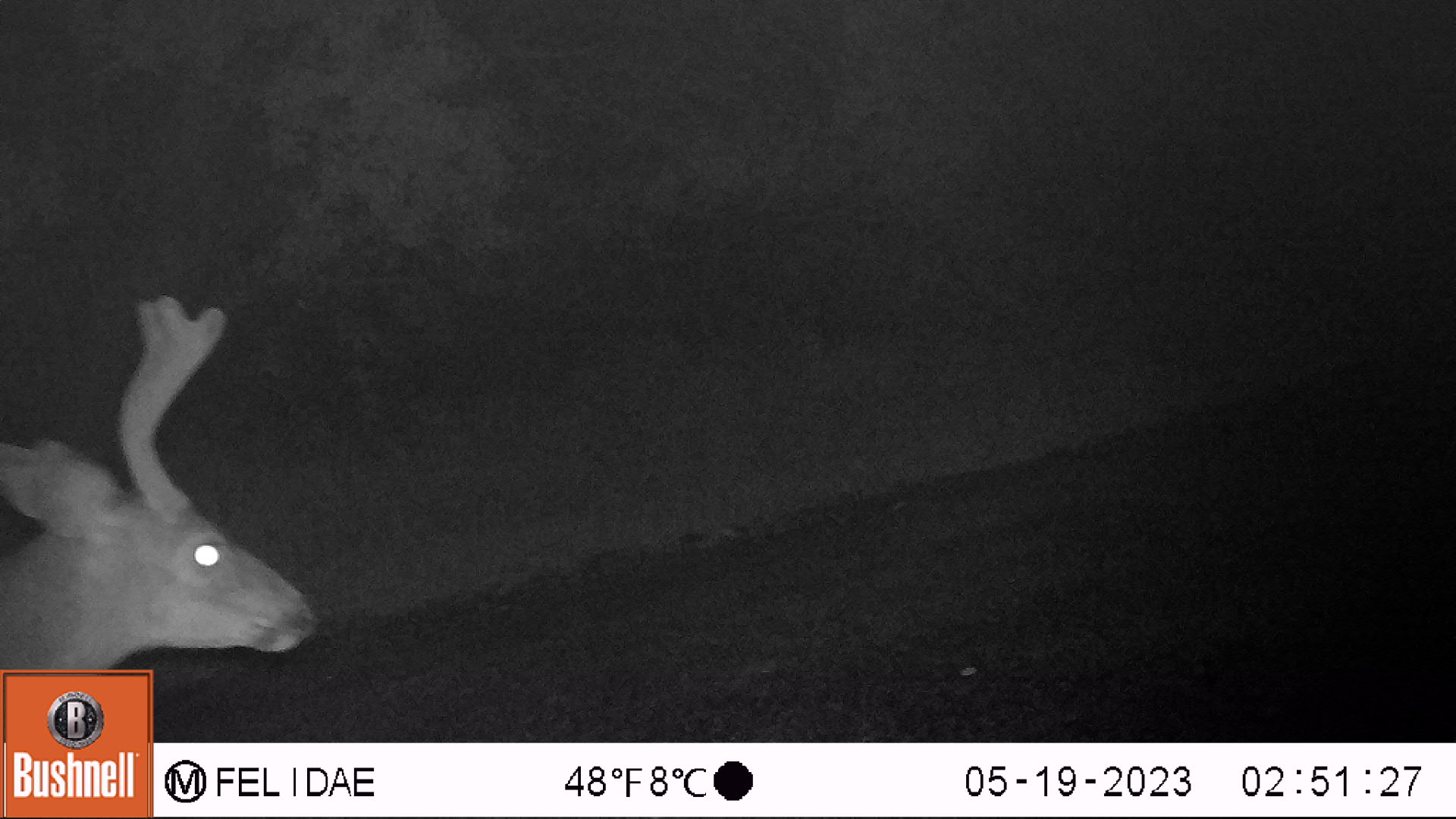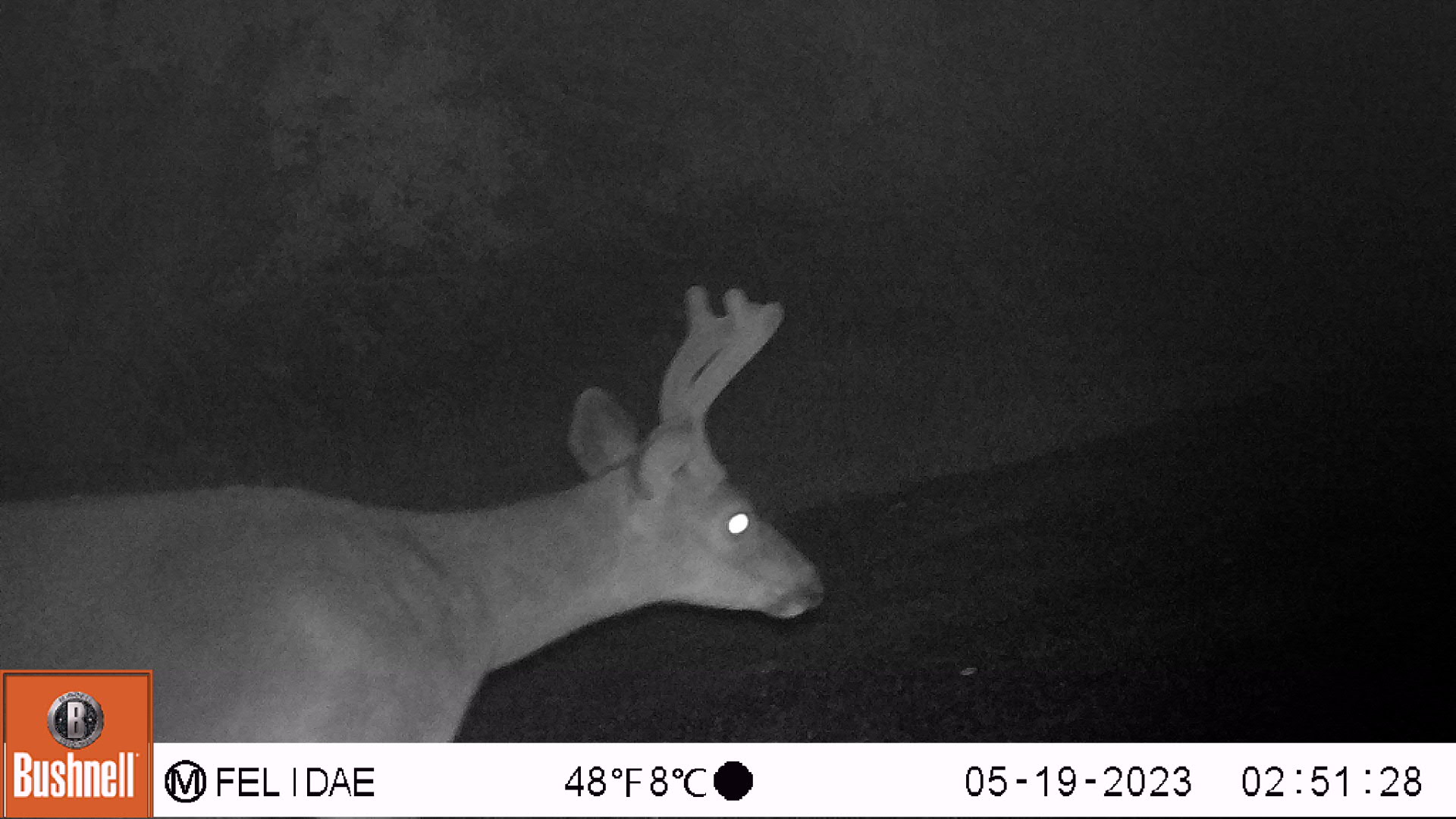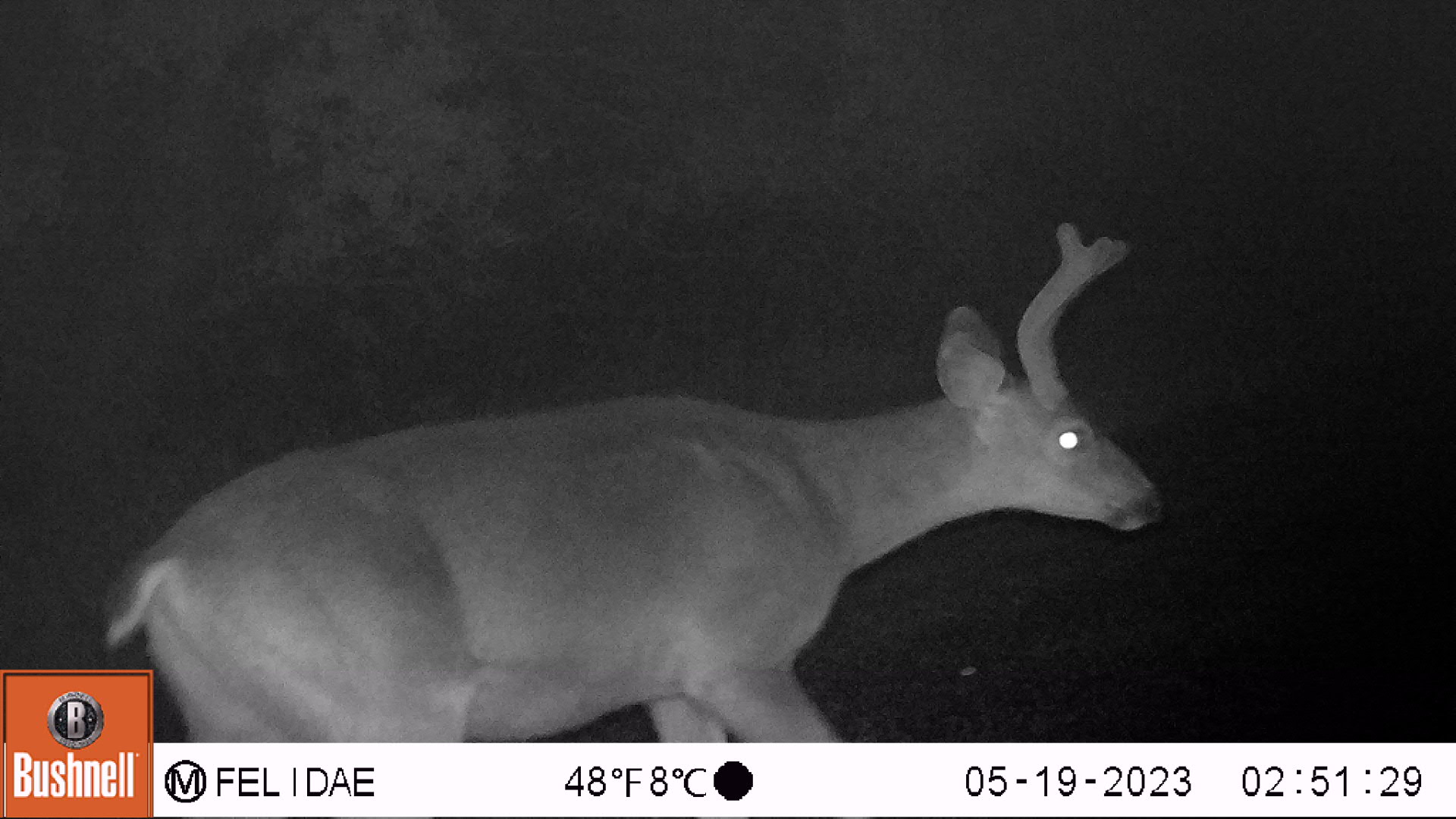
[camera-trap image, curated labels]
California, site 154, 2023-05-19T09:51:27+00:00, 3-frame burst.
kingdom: Animalia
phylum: Chordata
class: Mammalia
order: Artiodactyla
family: Cervidae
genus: Odocoileus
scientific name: Odocoileus hemionus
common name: mule deer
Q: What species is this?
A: Mule deer (Odocoileus hemionus).